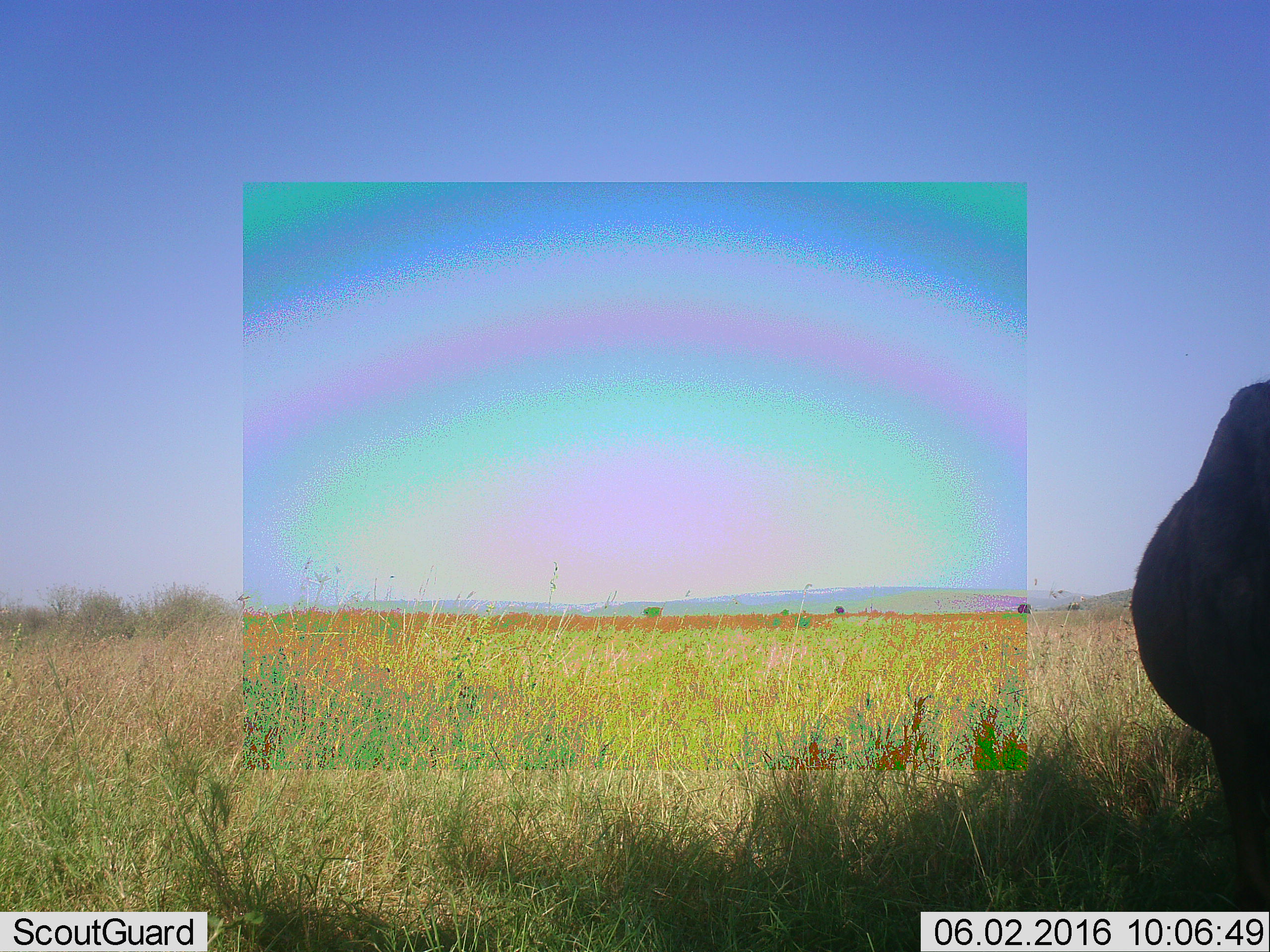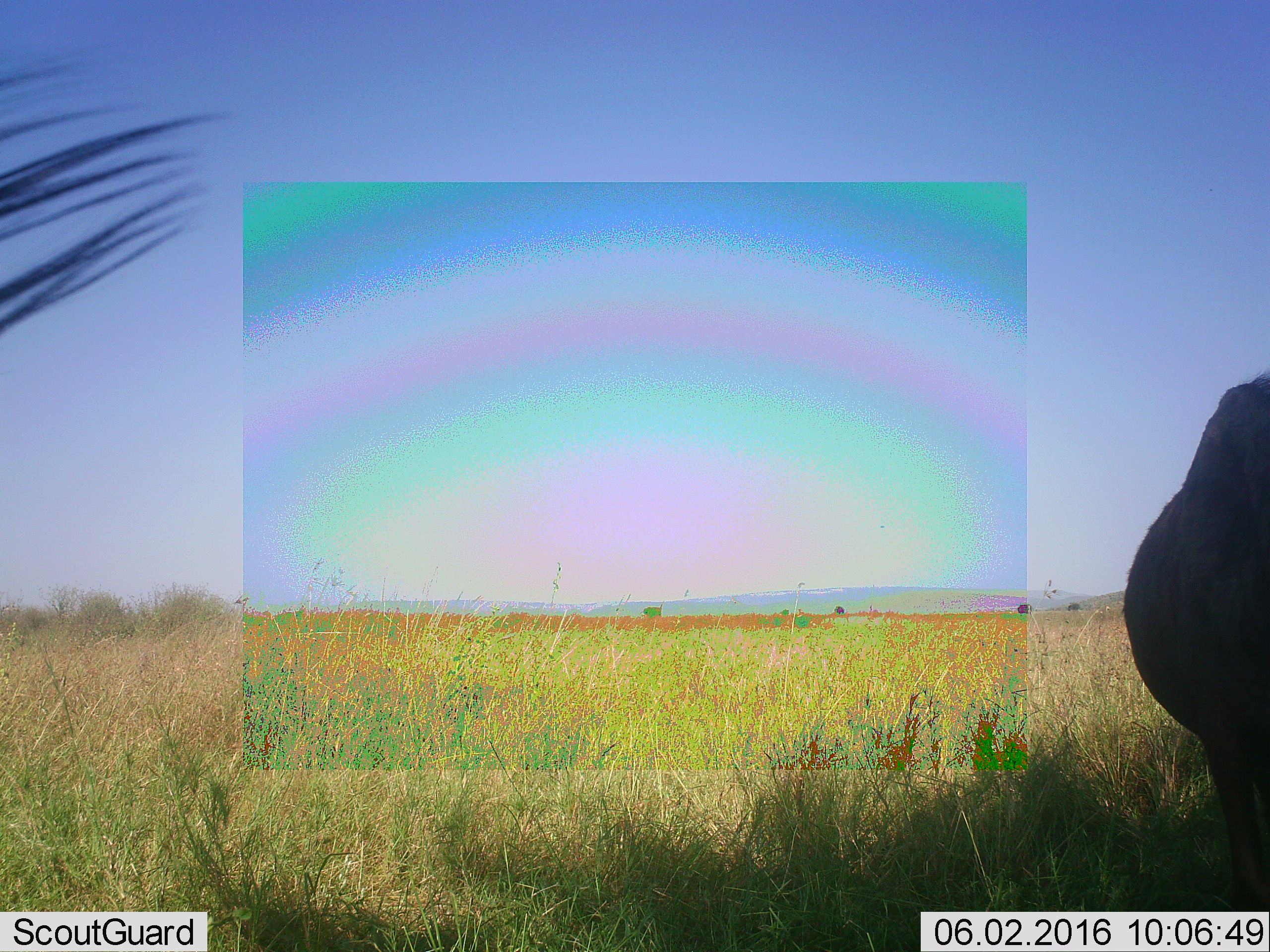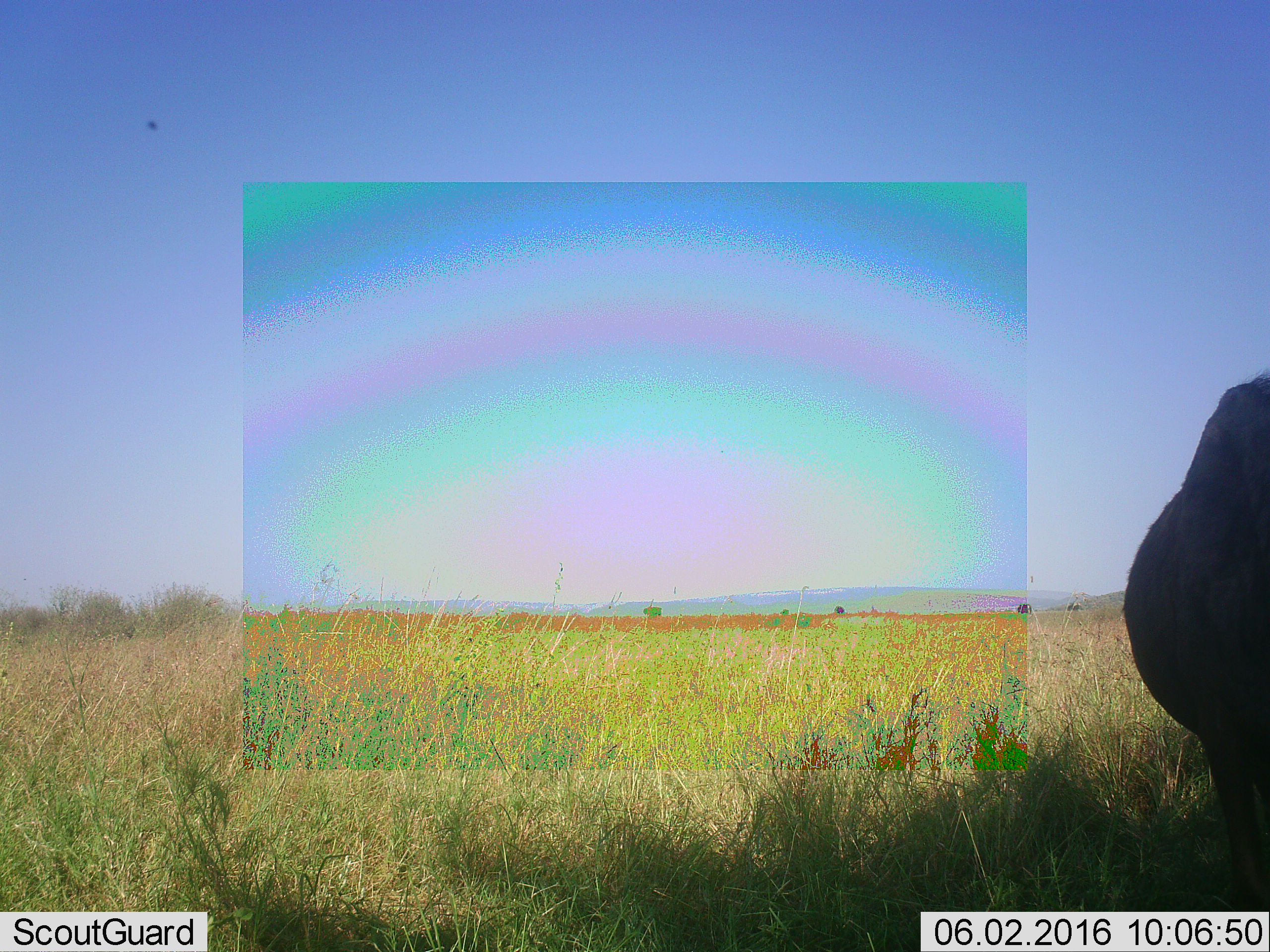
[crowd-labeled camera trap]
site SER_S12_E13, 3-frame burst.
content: unidentified animal